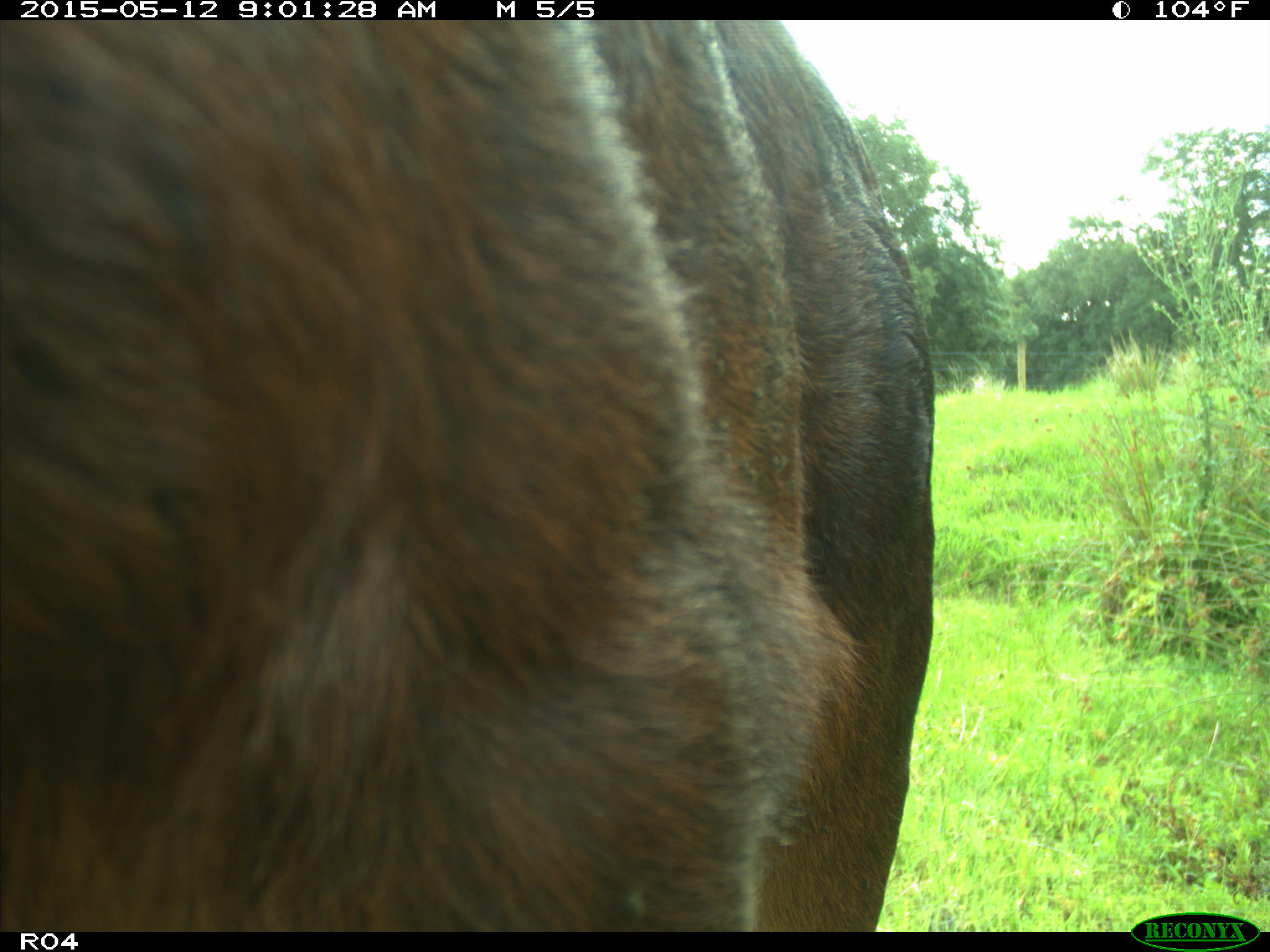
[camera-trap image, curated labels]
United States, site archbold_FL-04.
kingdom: Animalia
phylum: Chordata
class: Mammalia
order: Artiodactyla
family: Bovidae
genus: Bos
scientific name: Bos taurus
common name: domestic cow